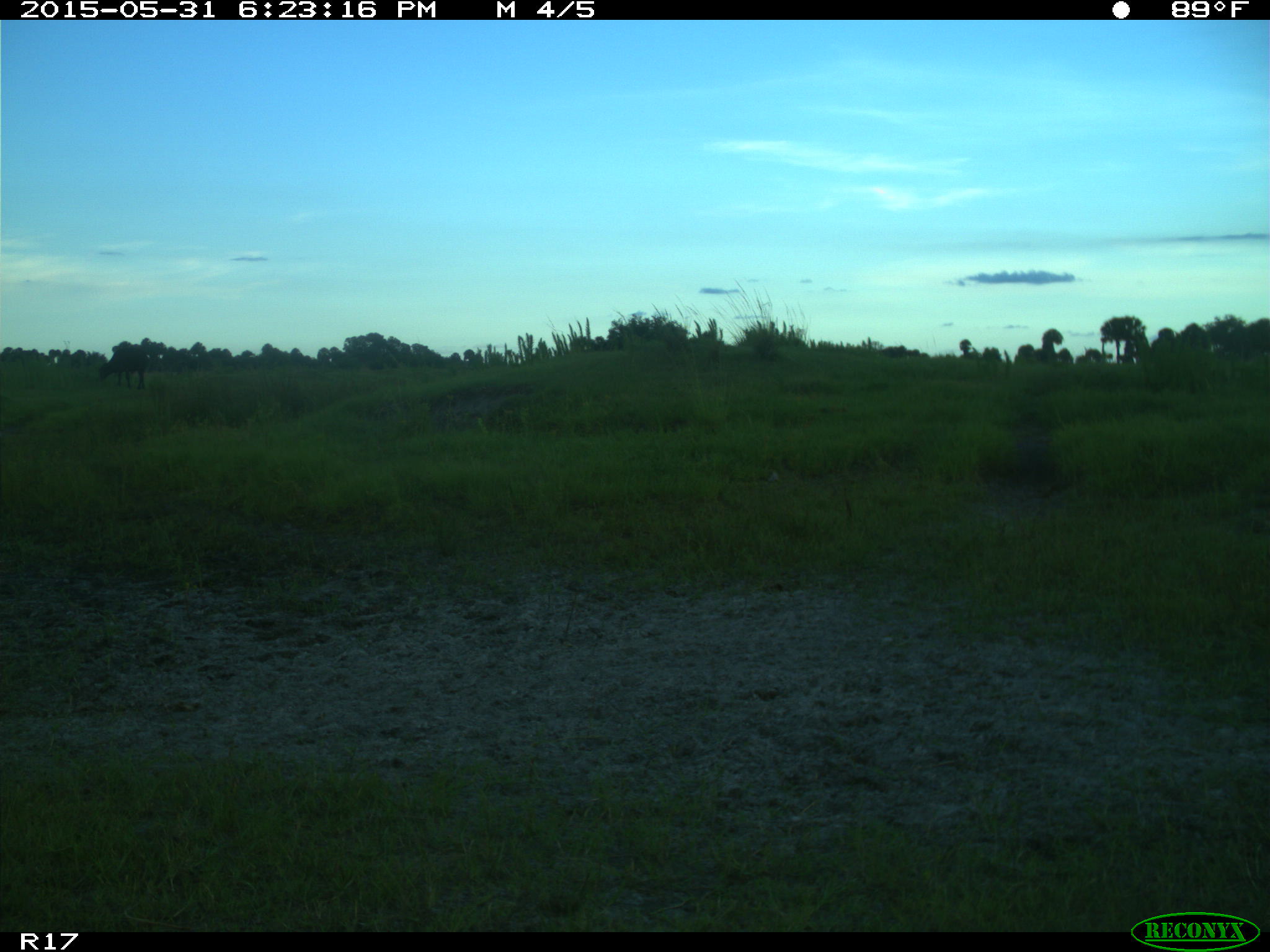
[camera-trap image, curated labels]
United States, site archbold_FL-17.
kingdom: Animalia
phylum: Chordata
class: Mammalia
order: Artiodactyla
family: Bovidae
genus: Bos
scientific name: Bos taurus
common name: domestic cow